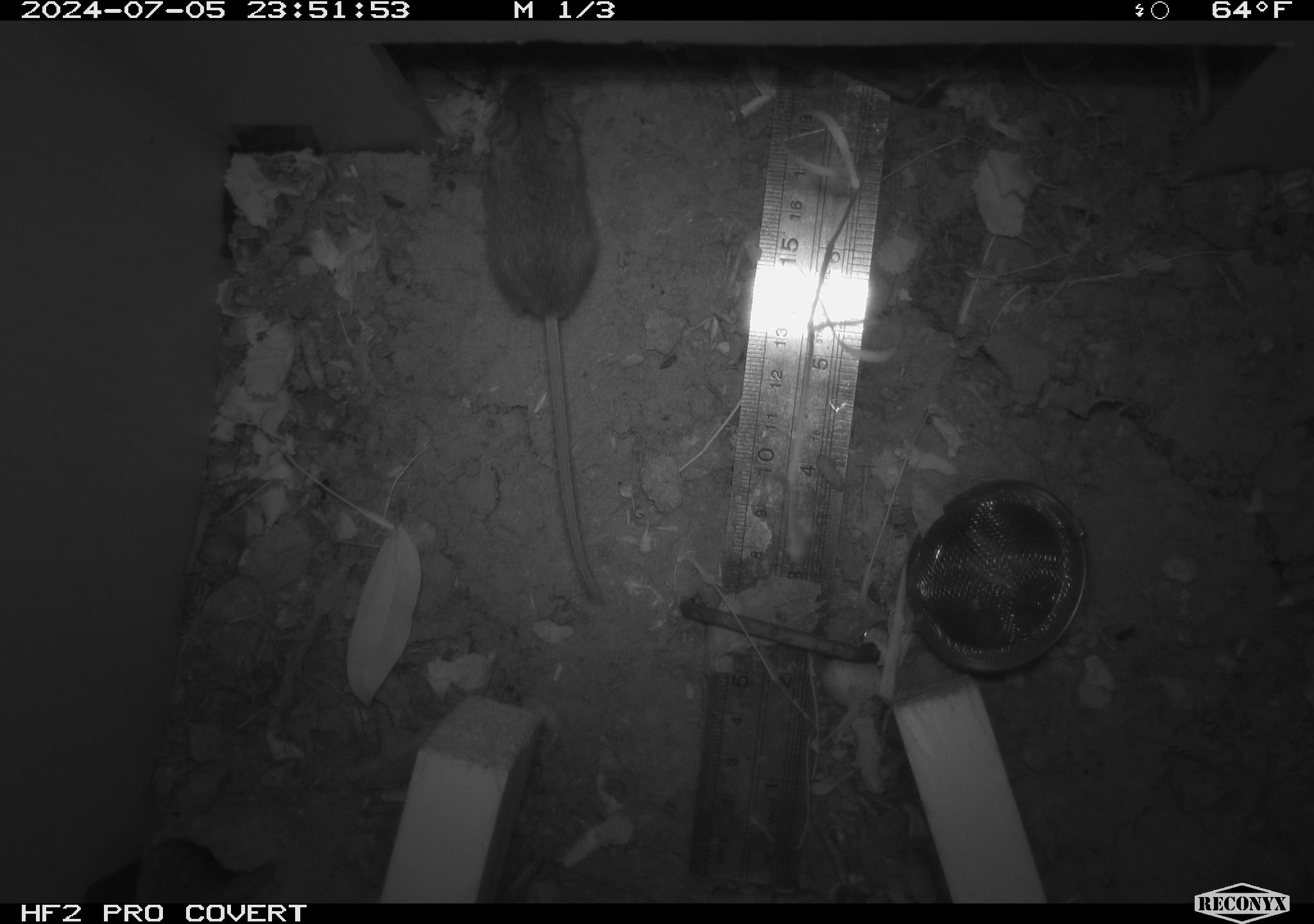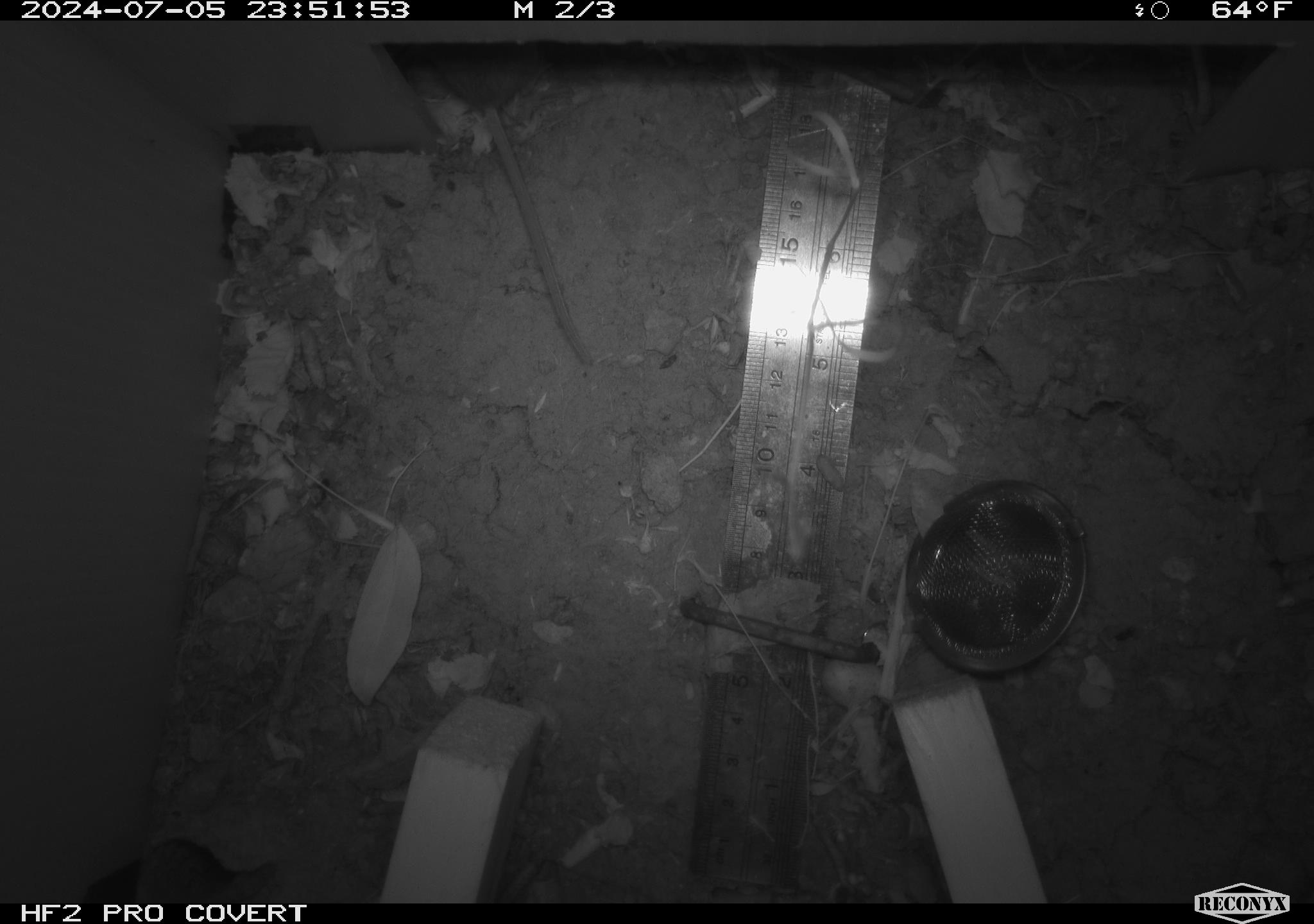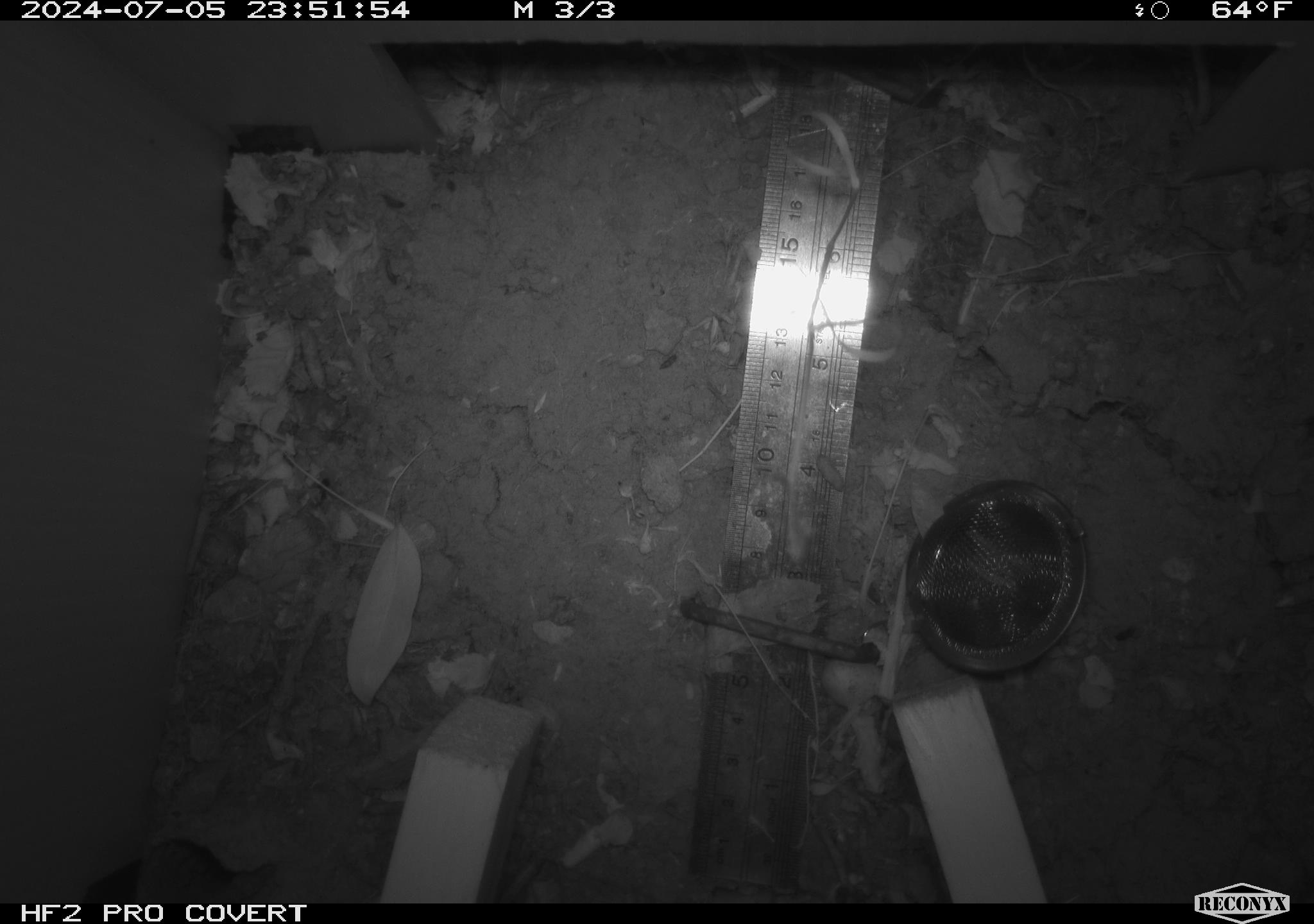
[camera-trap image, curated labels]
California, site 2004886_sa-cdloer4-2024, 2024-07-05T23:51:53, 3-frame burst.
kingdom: Animalia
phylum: Chordata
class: Mammalia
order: Rodentia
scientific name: Rodentia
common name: rodent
Rodent (Rodentia).